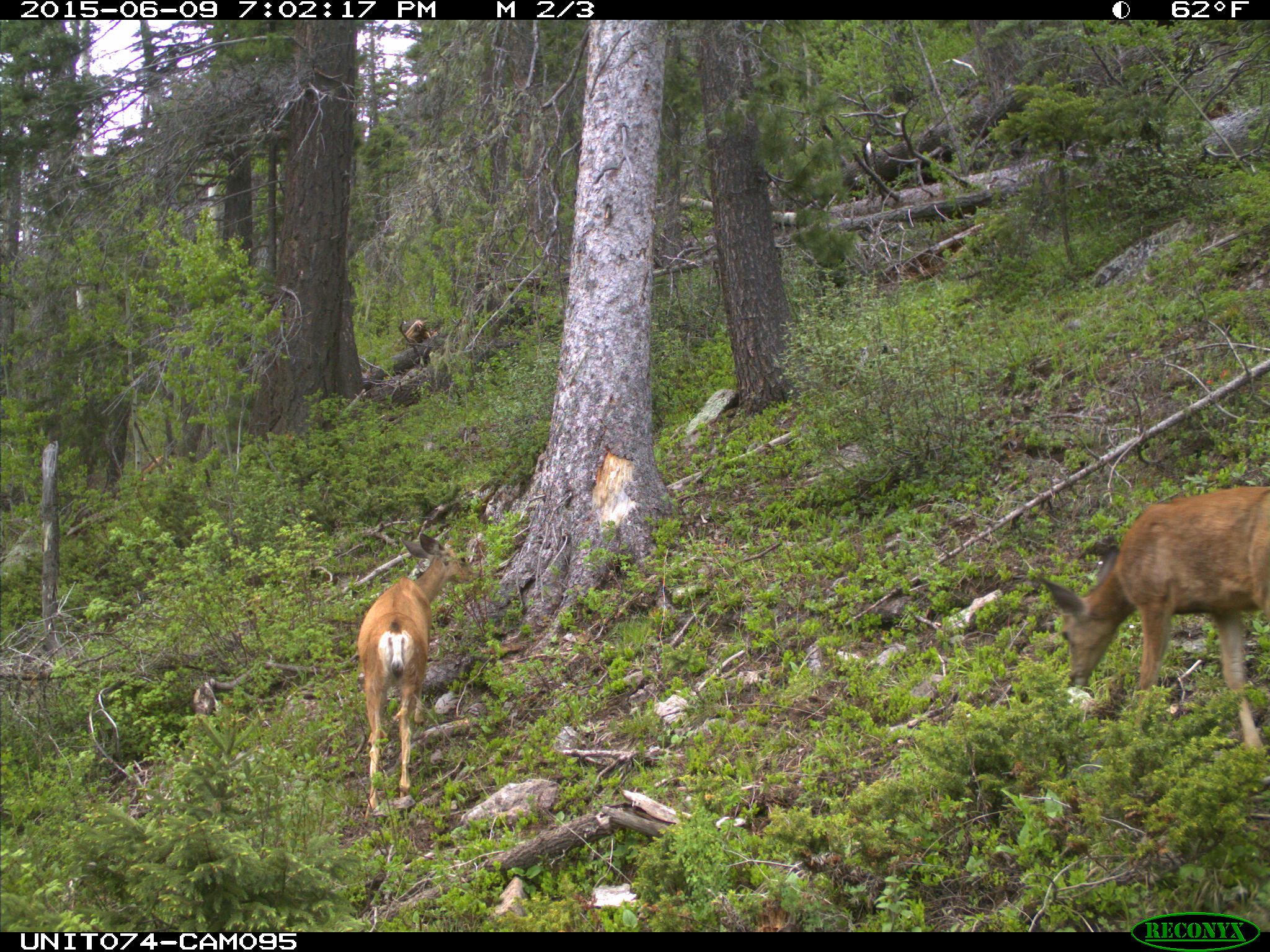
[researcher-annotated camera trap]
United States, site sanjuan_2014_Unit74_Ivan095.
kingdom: Animalia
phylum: Chordata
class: Mammalia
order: Artiodactyla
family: Cervidae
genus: Odocoileus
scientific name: Odocoileus hemionus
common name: mule deer